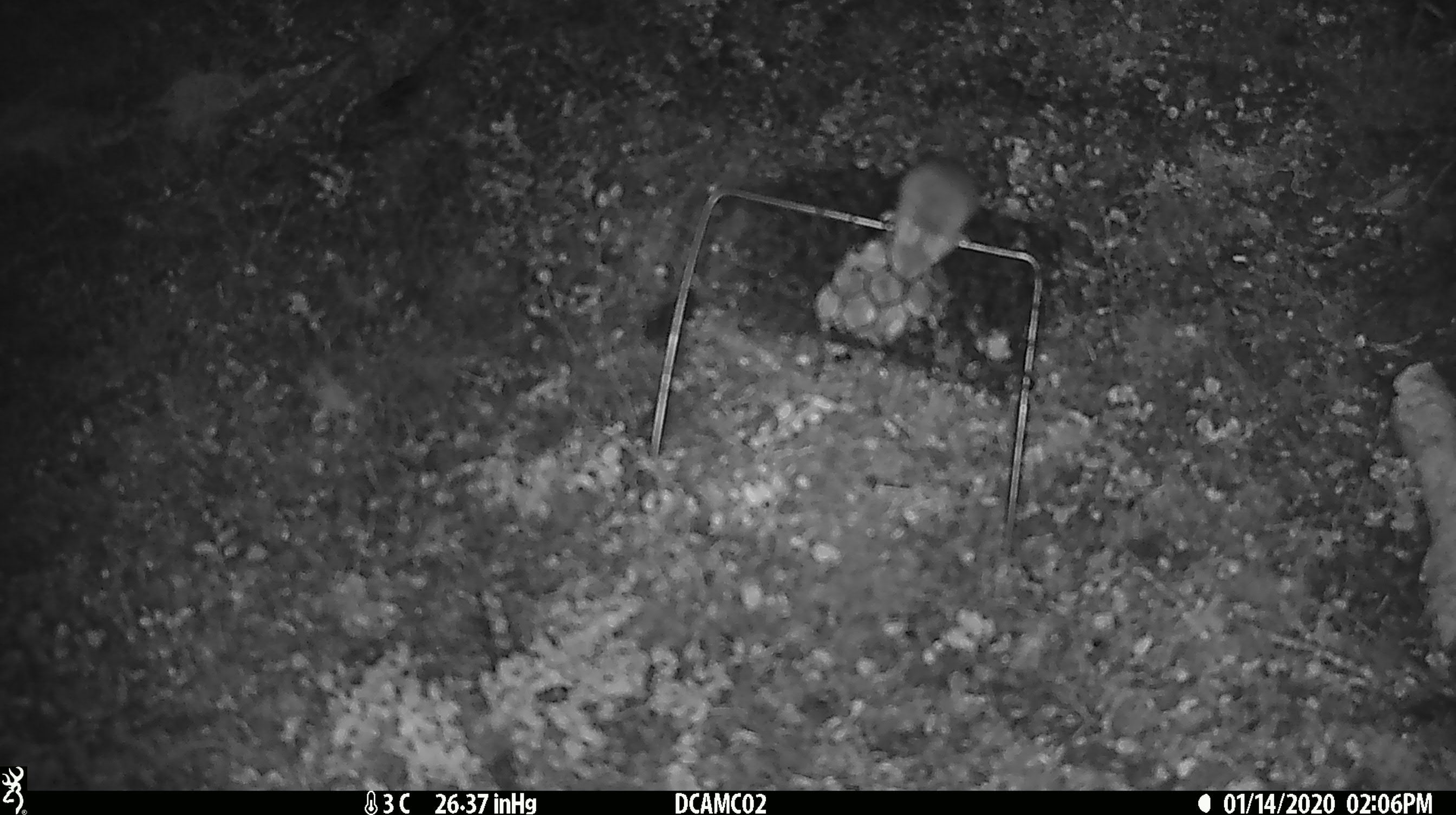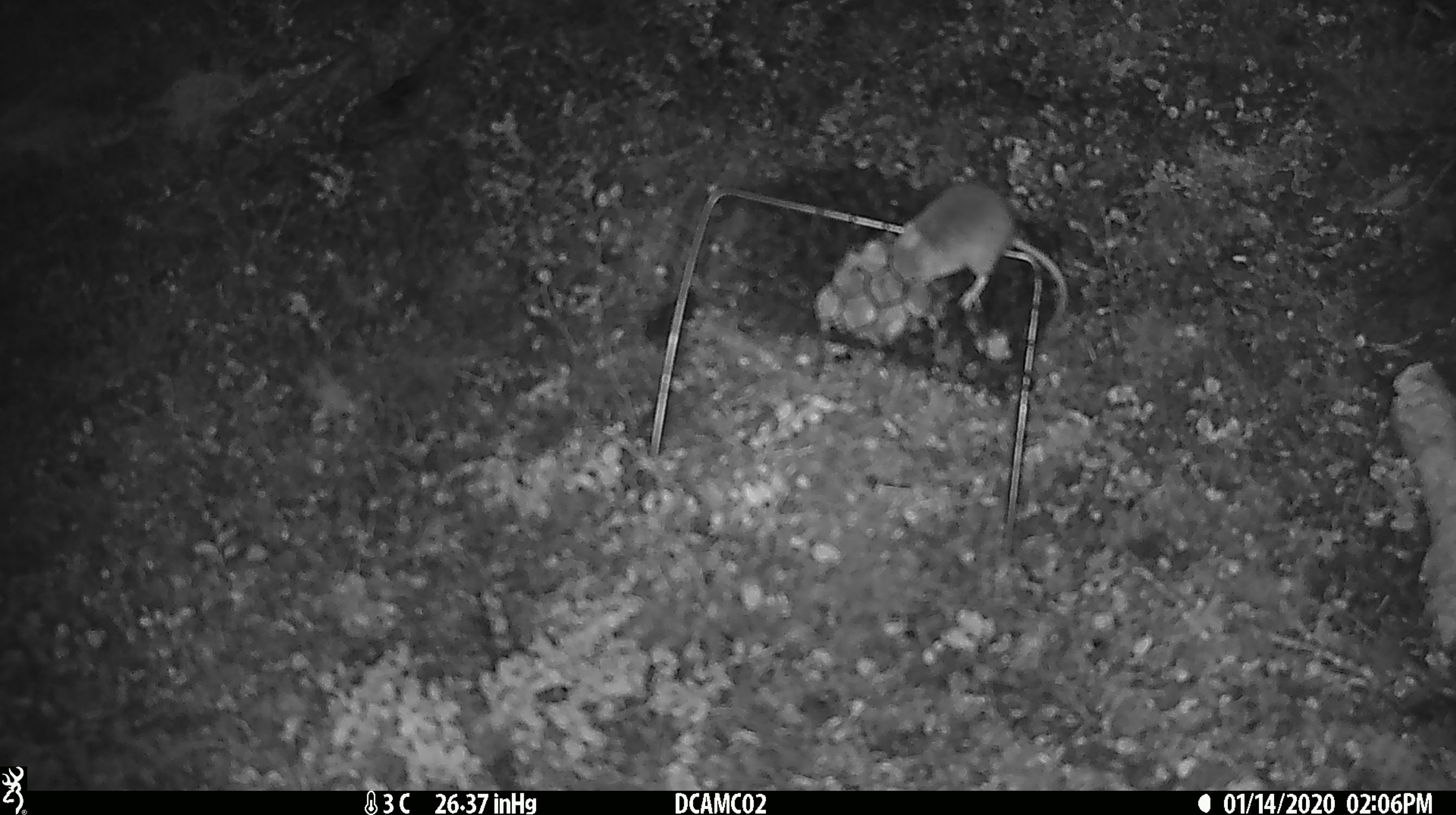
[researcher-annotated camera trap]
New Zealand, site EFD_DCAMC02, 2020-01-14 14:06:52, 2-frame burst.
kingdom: Animalia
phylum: Chordata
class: Mammalia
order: Rodentia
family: Muridae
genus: Mus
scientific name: Mus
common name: mouse